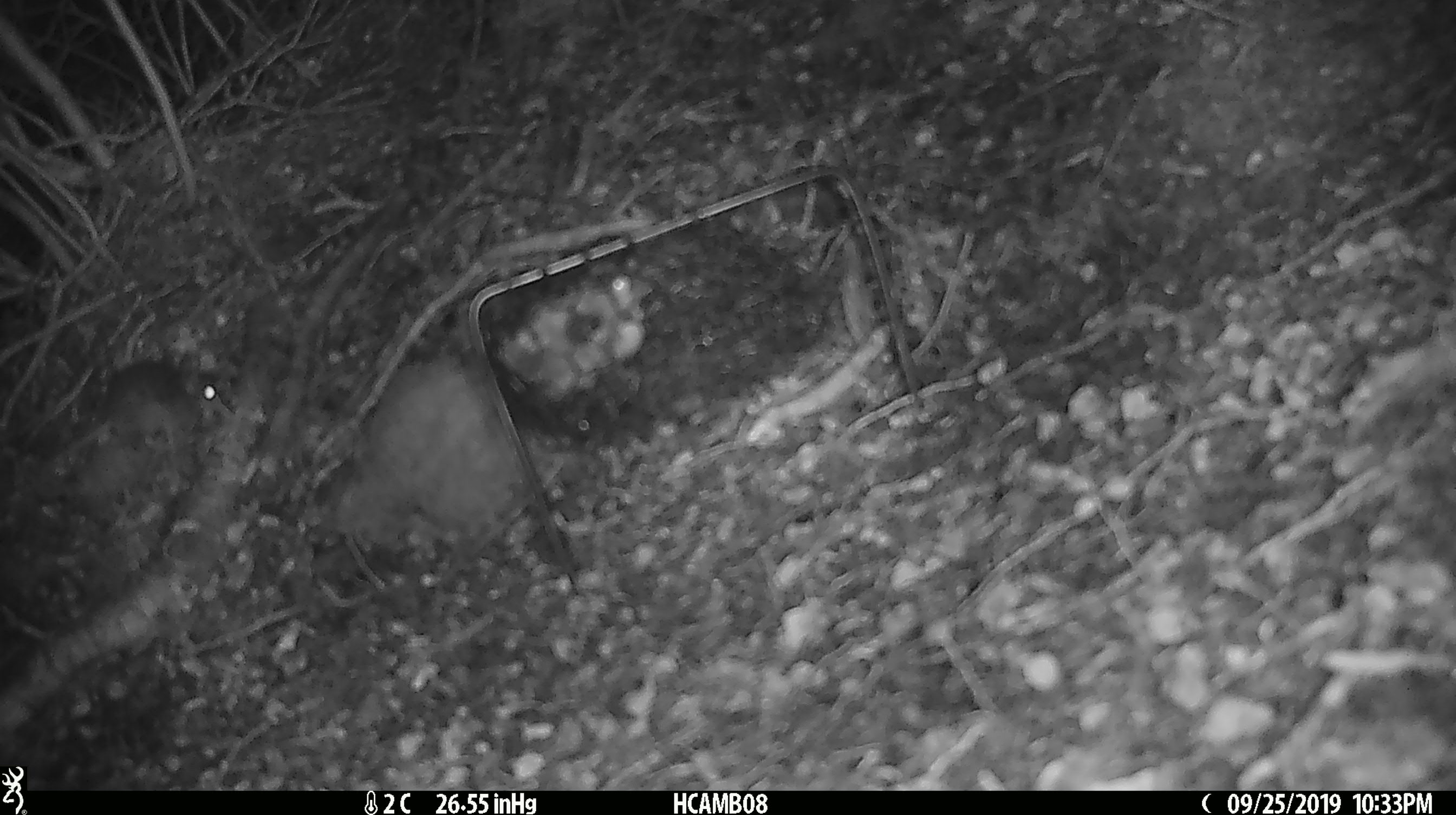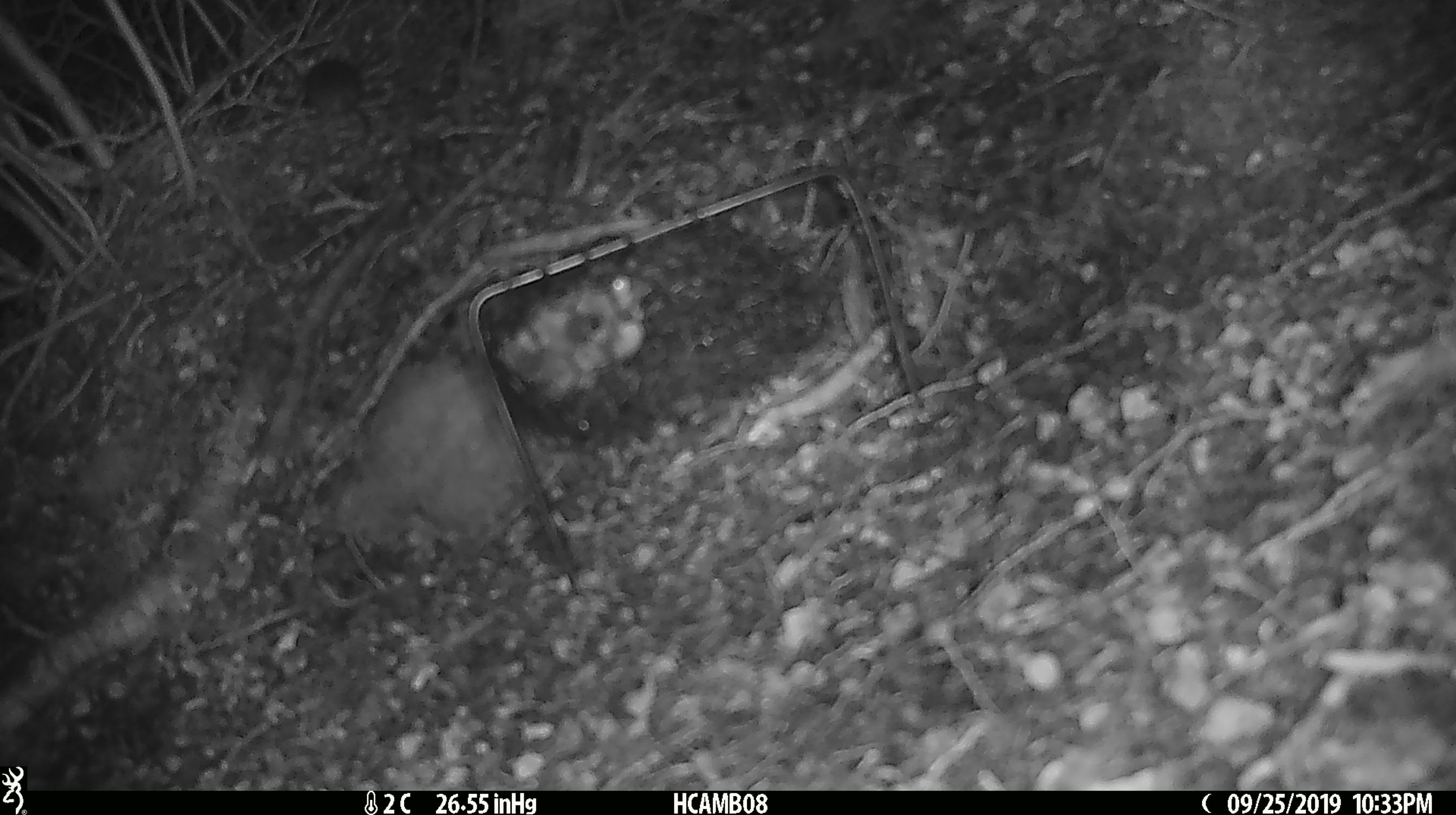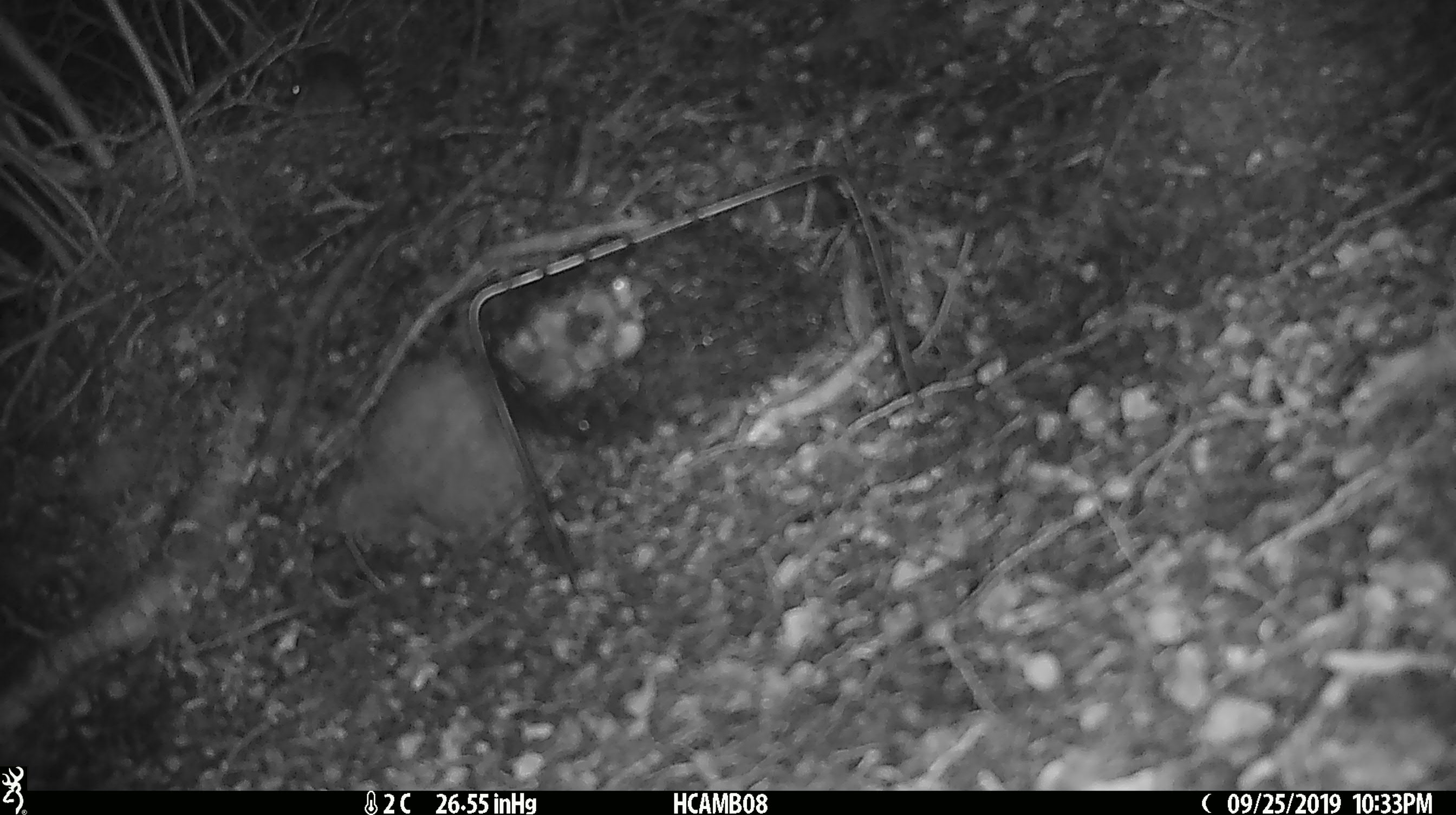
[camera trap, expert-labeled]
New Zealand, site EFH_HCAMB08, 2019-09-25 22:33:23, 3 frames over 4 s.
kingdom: Animalia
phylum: Chordata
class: Mammalia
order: Rodentia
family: Muridae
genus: Mus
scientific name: Mus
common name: mouse